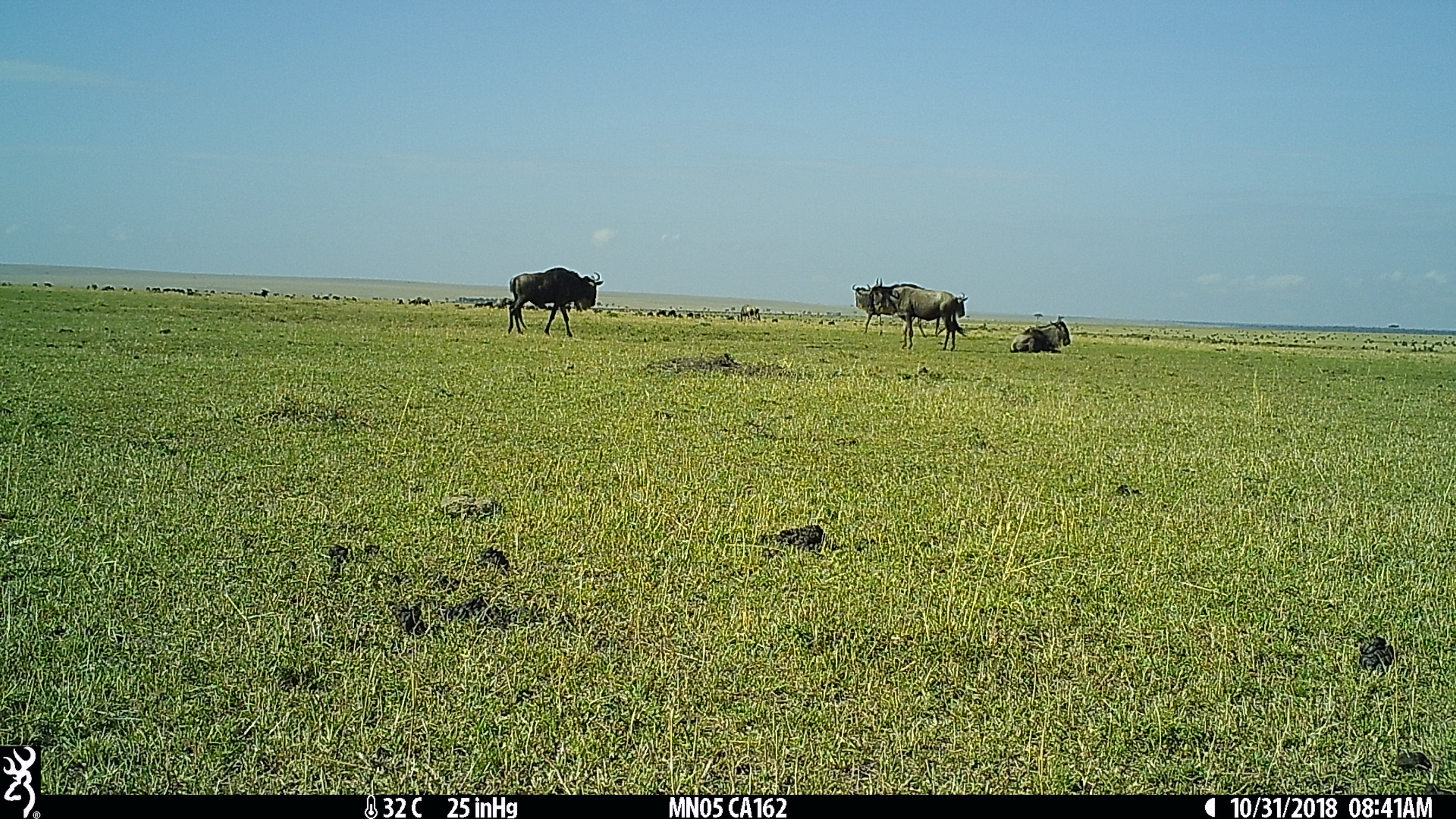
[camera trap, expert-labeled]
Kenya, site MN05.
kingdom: Animalia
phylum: Chordata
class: Mammalia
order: Artiodactyla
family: Bovidae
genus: Connochaetes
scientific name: Connochaetes taurinus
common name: blue wildebeest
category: wildebeest